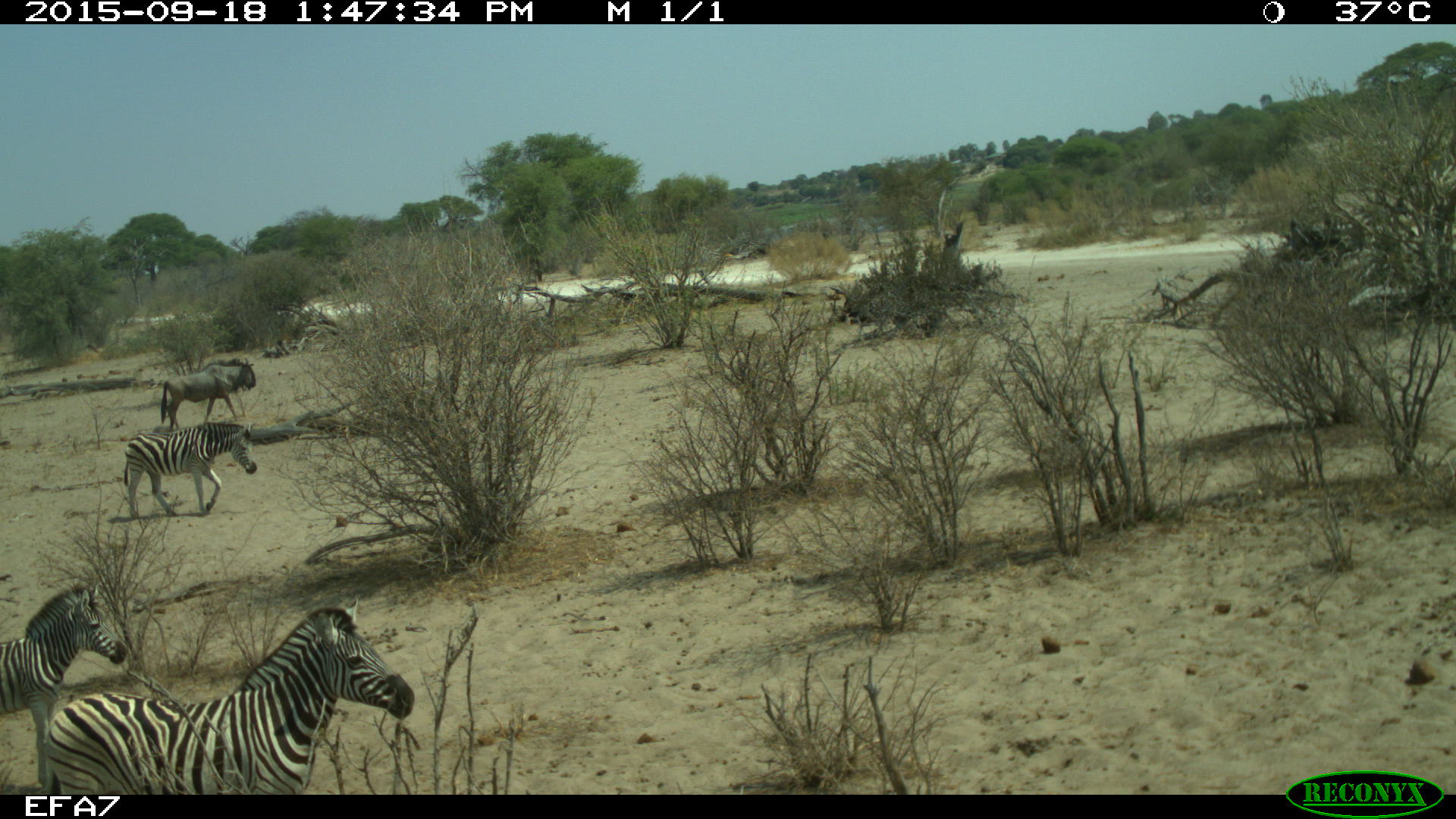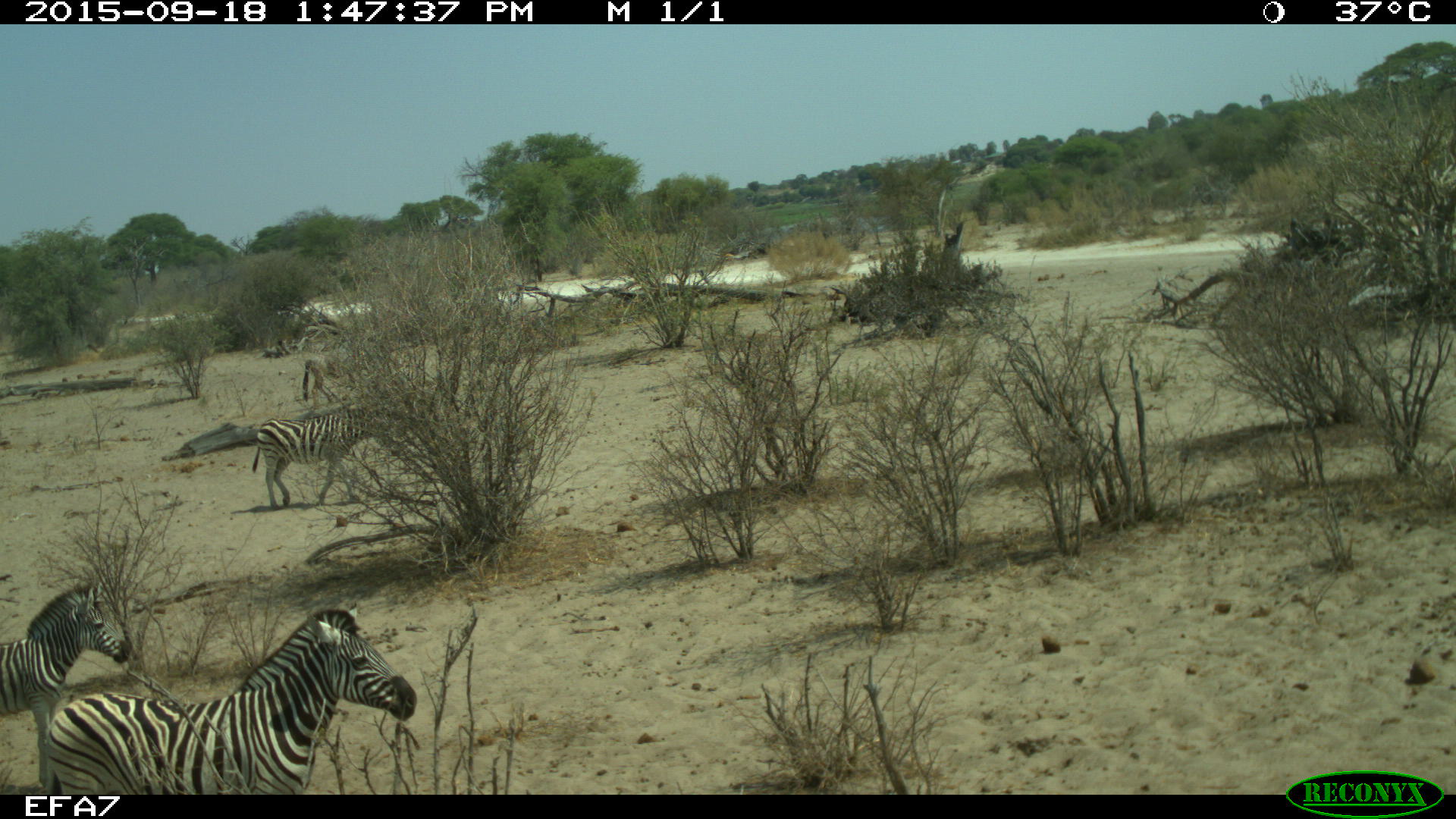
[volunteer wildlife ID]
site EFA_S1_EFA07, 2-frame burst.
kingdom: Animalia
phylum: Chordata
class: Mammalia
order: Artiodactyla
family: Bovidae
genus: Connochaetes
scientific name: Connochaetes taurinus taurinus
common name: blue wildebeest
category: wildebeestblue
Wildebeestblue (blue wildebeest) (Connochaetes taurinus taurinus), count 1. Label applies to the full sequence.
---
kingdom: Animalia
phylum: Chordata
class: Mammalia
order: Perissodactyla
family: Equidae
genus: Equus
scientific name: Equus quagga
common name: plains zebra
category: zebraplains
Zebraplains (plains zebra) (Equus quagga), count 3. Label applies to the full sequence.